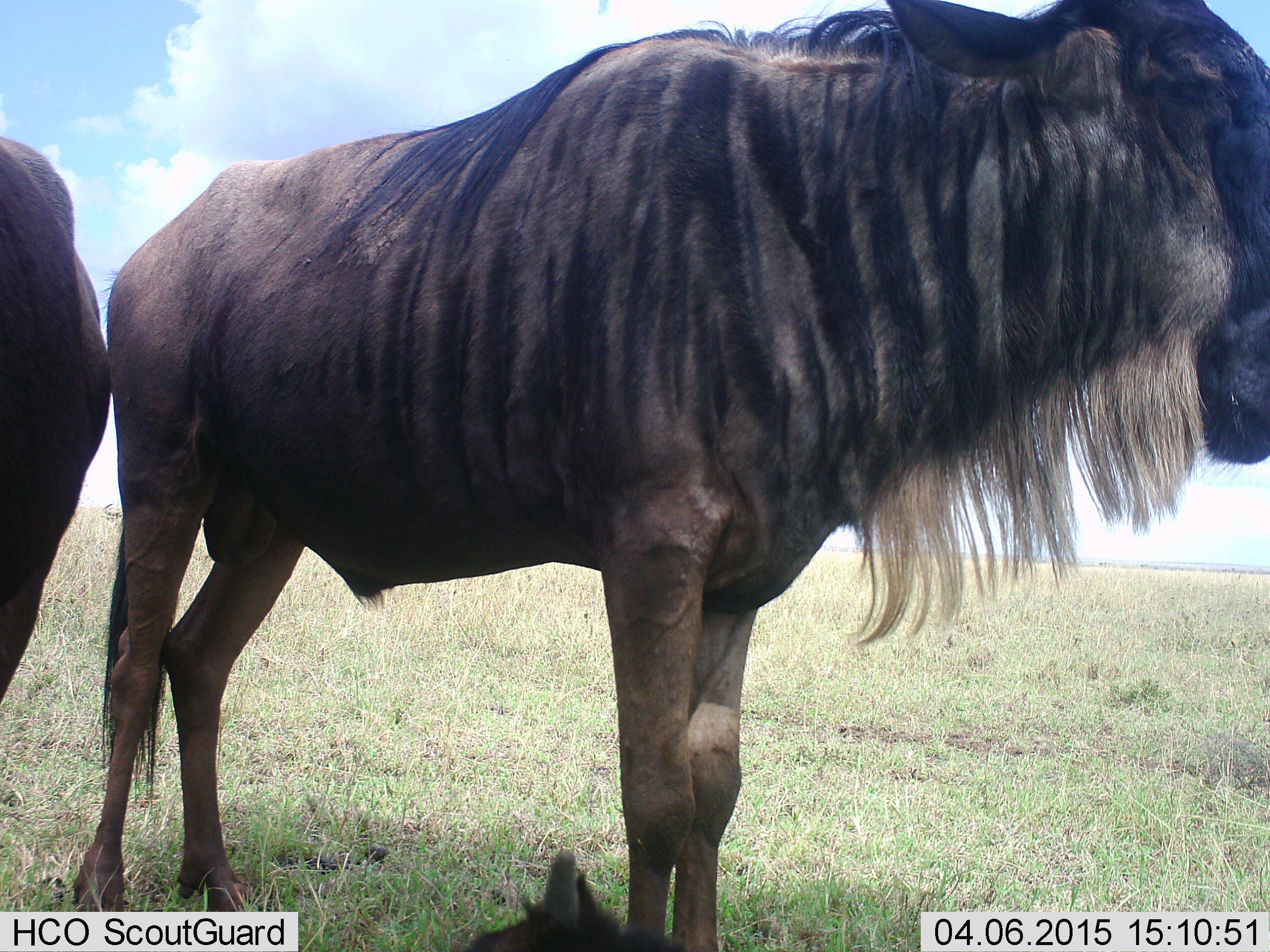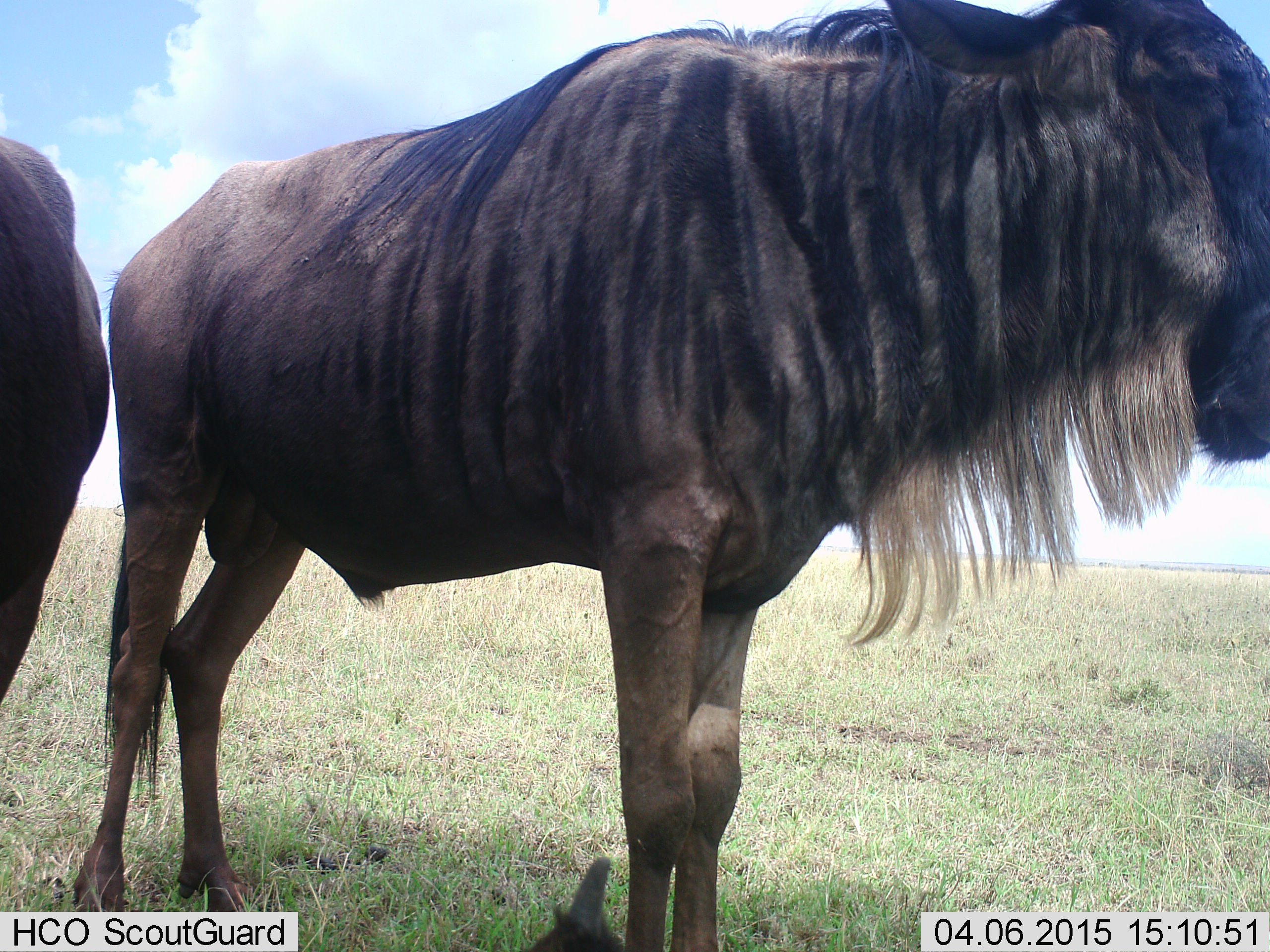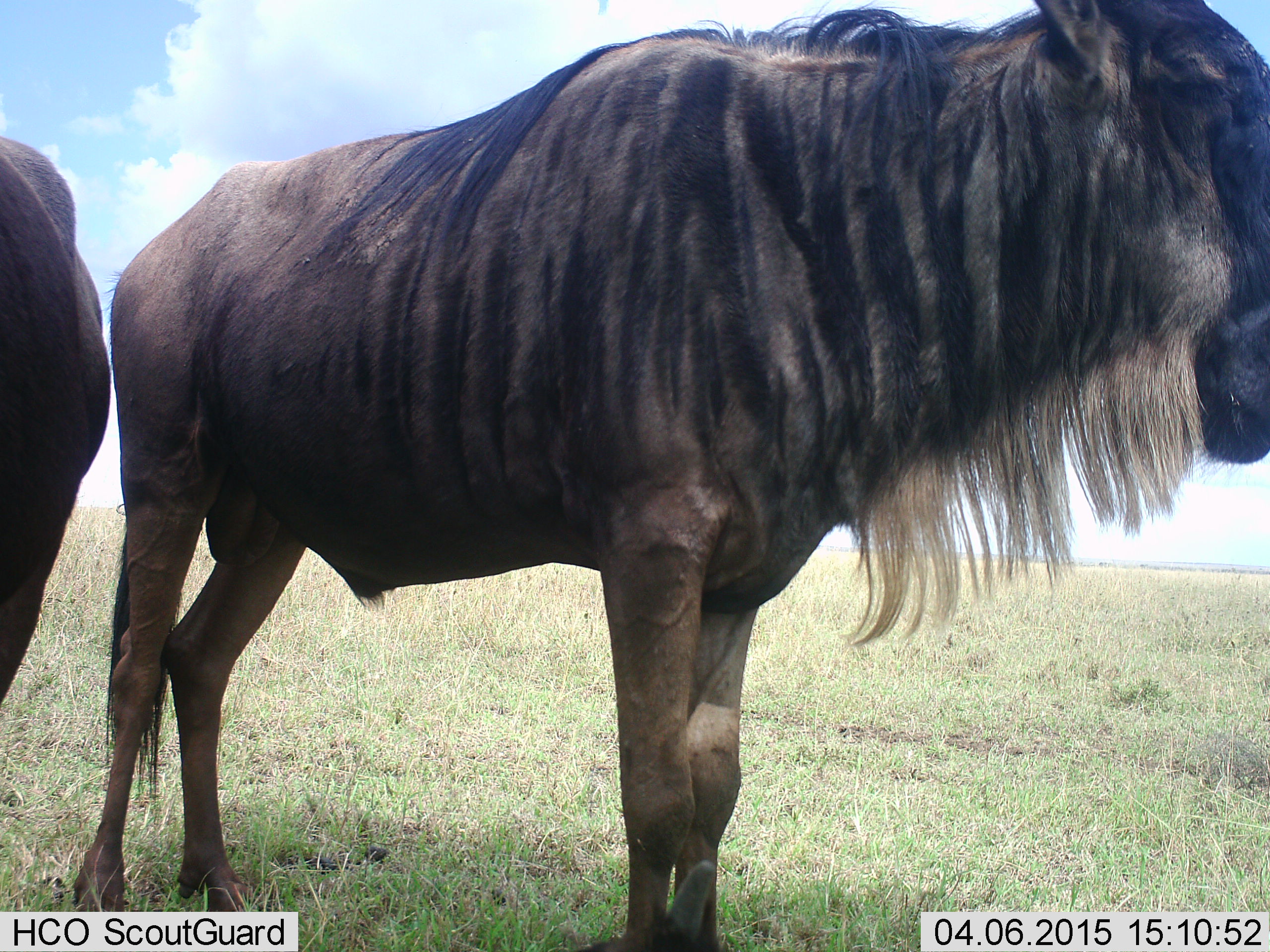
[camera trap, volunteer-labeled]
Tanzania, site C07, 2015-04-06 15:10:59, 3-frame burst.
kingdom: Animalia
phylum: Chordata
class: Mammalia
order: Artiodactyla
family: Bovidae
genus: Connochaetes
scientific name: Connochaetes taurinus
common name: blue wildebeest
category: wildebeest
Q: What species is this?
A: Wildebeest (blue wildebeest) (Connochaetes taurinus).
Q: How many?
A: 3.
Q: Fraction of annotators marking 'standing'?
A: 90%.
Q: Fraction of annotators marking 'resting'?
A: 70%.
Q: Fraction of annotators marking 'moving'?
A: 0%.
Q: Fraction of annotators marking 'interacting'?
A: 0%.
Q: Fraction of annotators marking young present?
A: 0%.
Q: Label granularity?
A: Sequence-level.